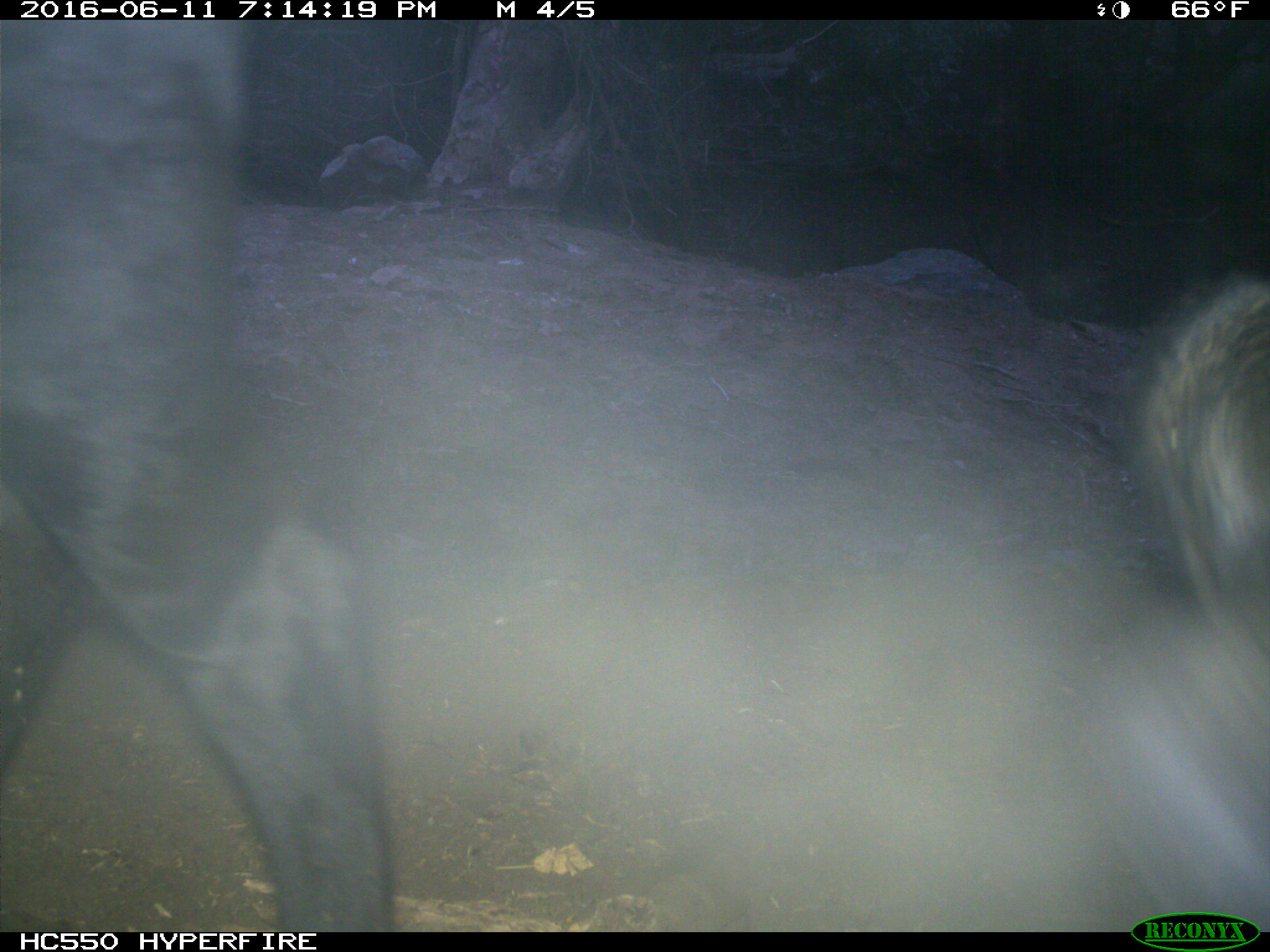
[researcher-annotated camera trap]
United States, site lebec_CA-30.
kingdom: Animalia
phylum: Chordata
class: Mammalia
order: Artiodactyla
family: Bovidae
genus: Bos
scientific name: Bos taurus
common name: domestic cow